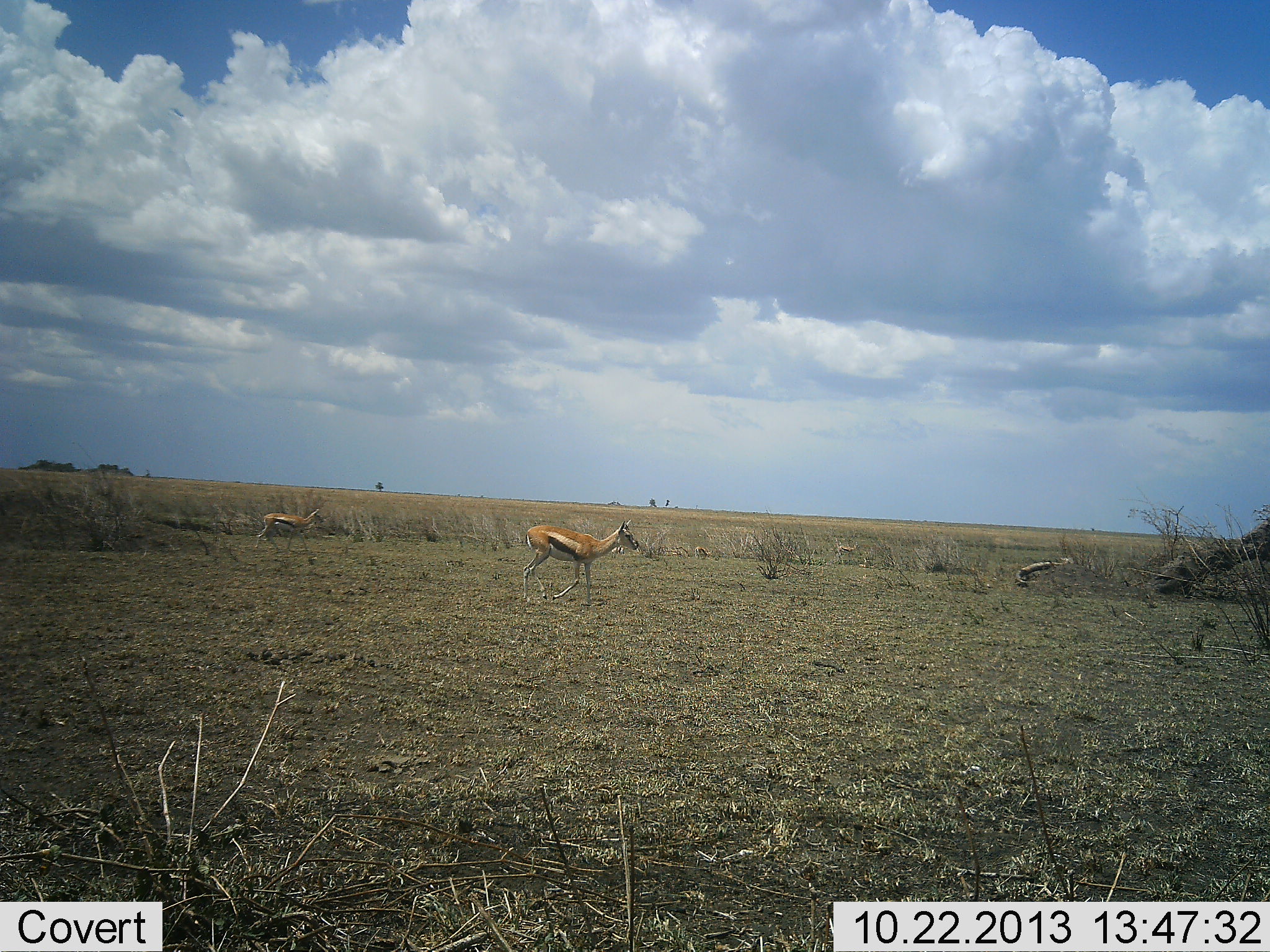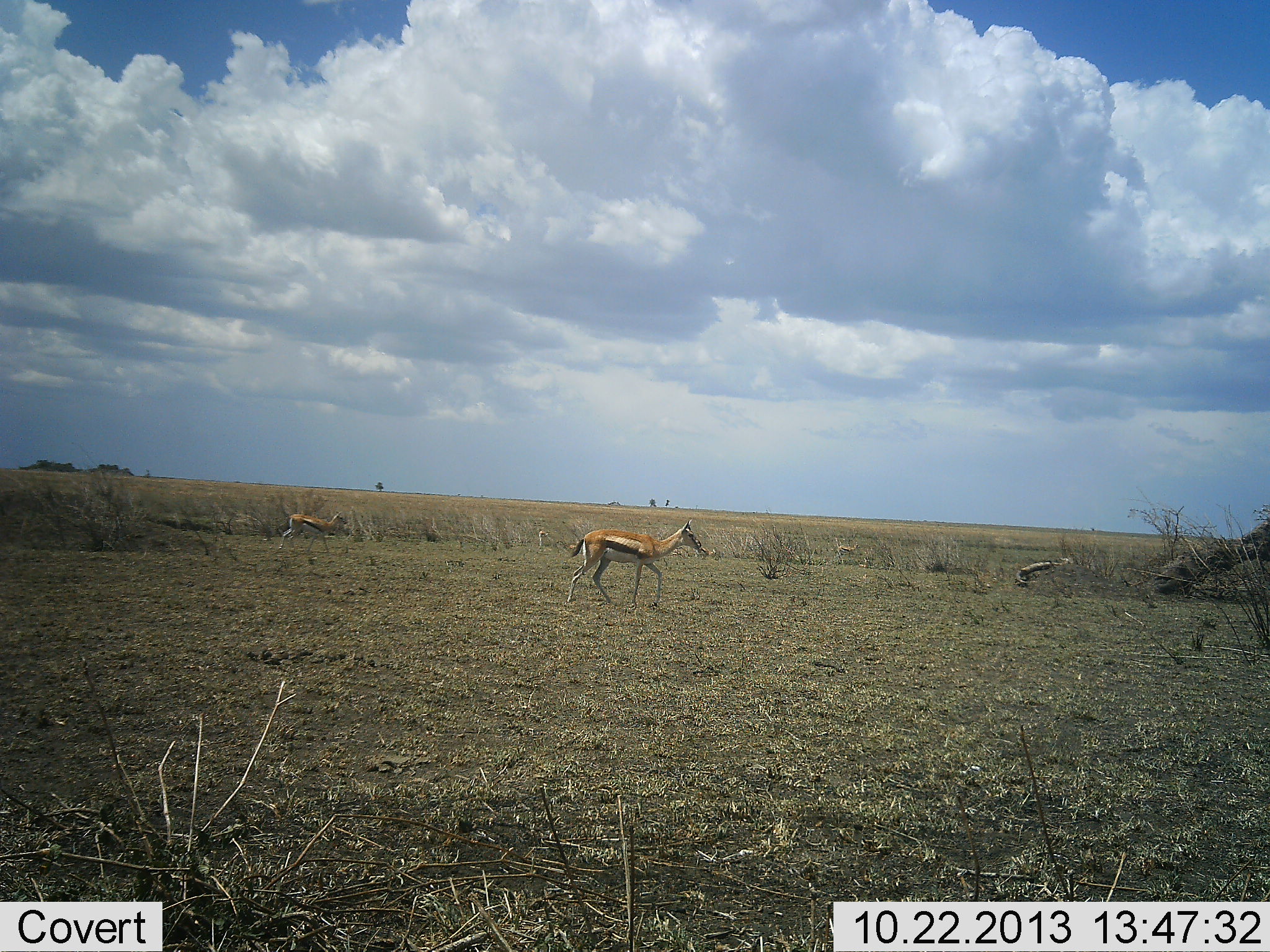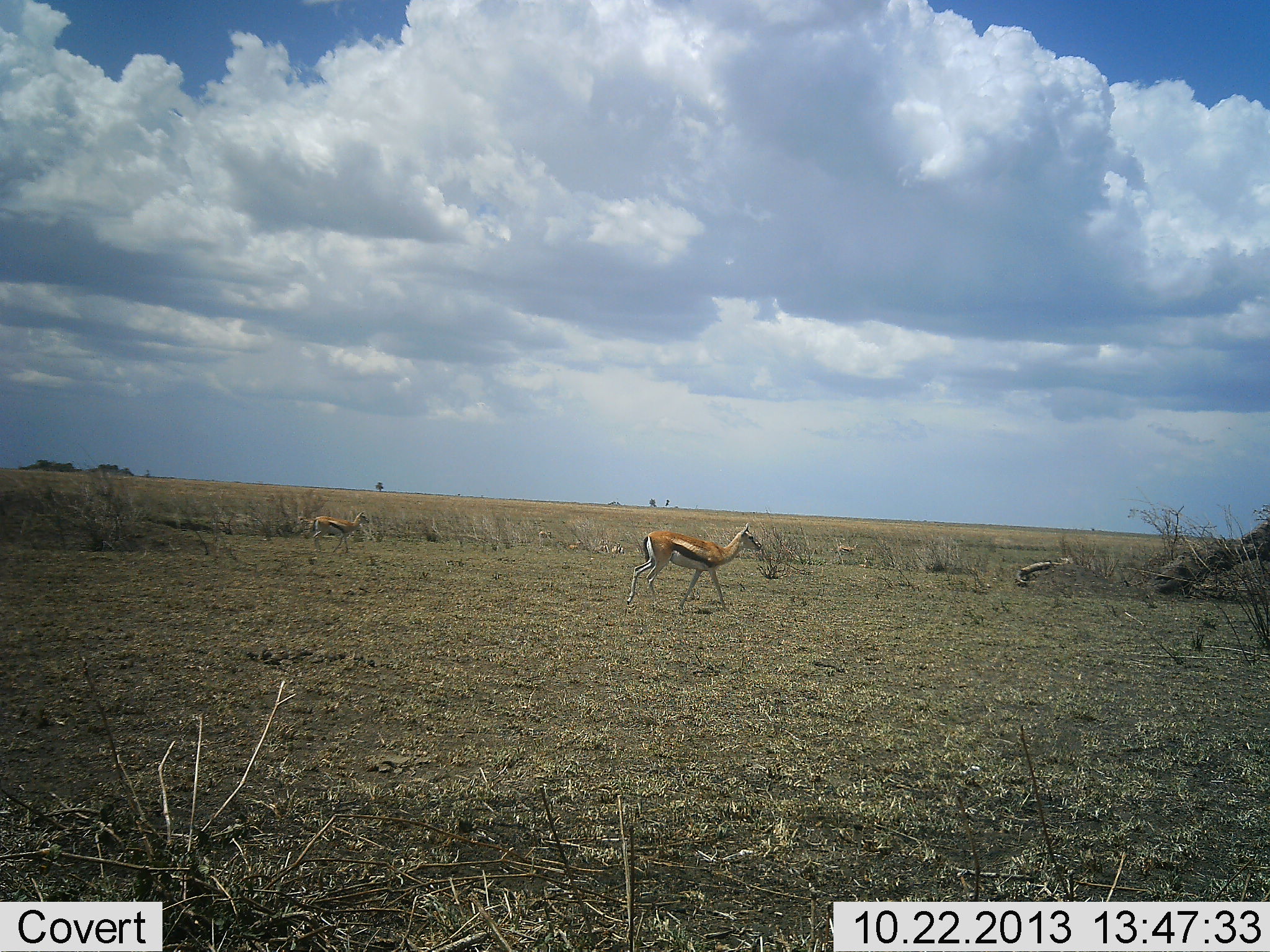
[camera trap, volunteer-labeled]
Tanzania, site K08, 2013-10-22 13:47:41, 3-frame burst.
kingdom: Animalia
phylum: Chordata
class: Mammalia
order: Artiodactyla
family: Bovidae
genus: Eudorcas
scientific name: Eudorcas thomsonii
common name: thomson's gazelle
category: gazellethomsons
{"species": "gazellethomsons (thomson's gazelle) (Eudorcas thomsonii)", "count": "2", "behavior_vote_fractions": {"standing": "10%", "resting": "14%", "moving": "100%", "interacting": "0%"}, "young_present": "7%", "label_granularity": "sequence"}